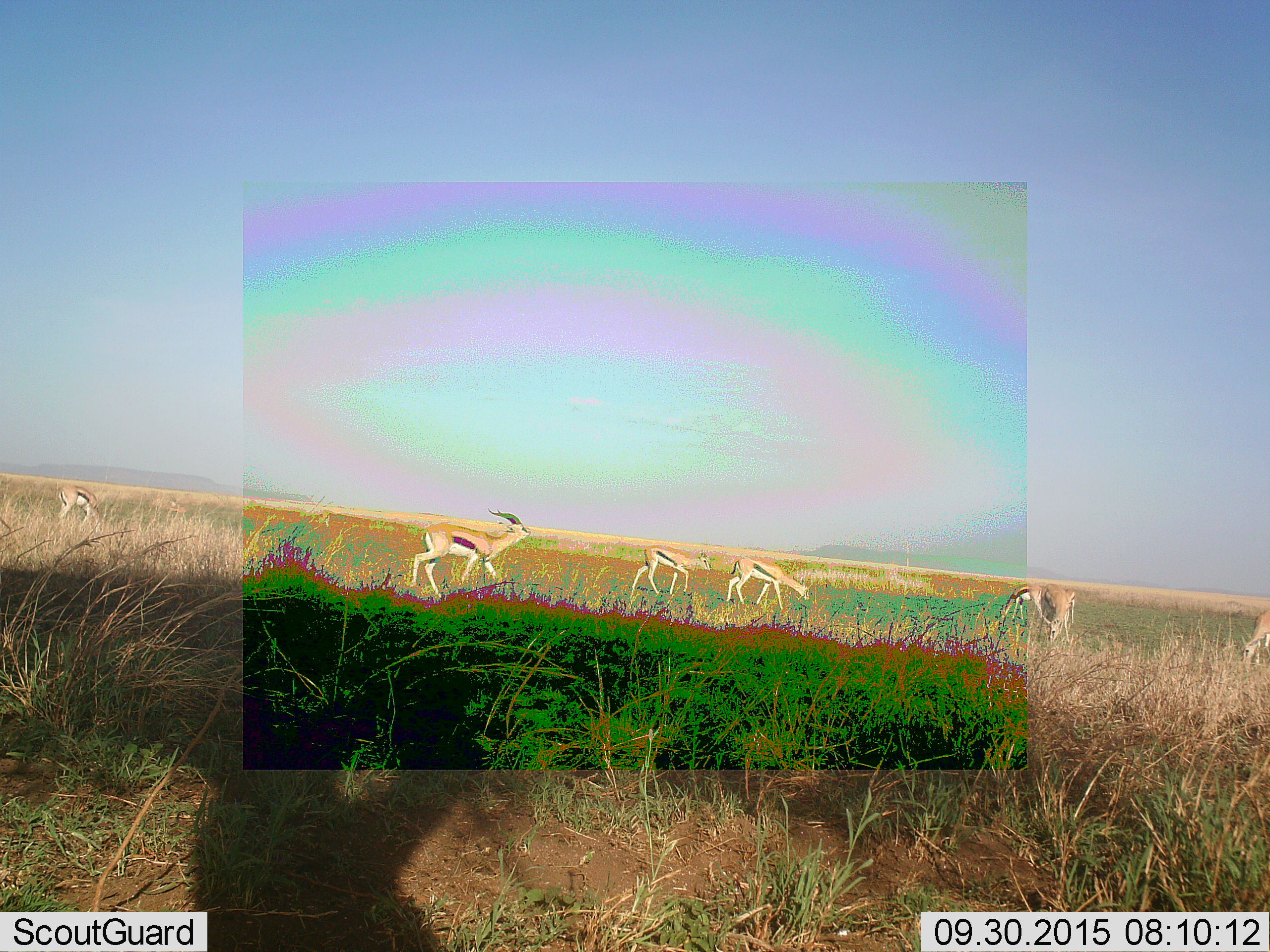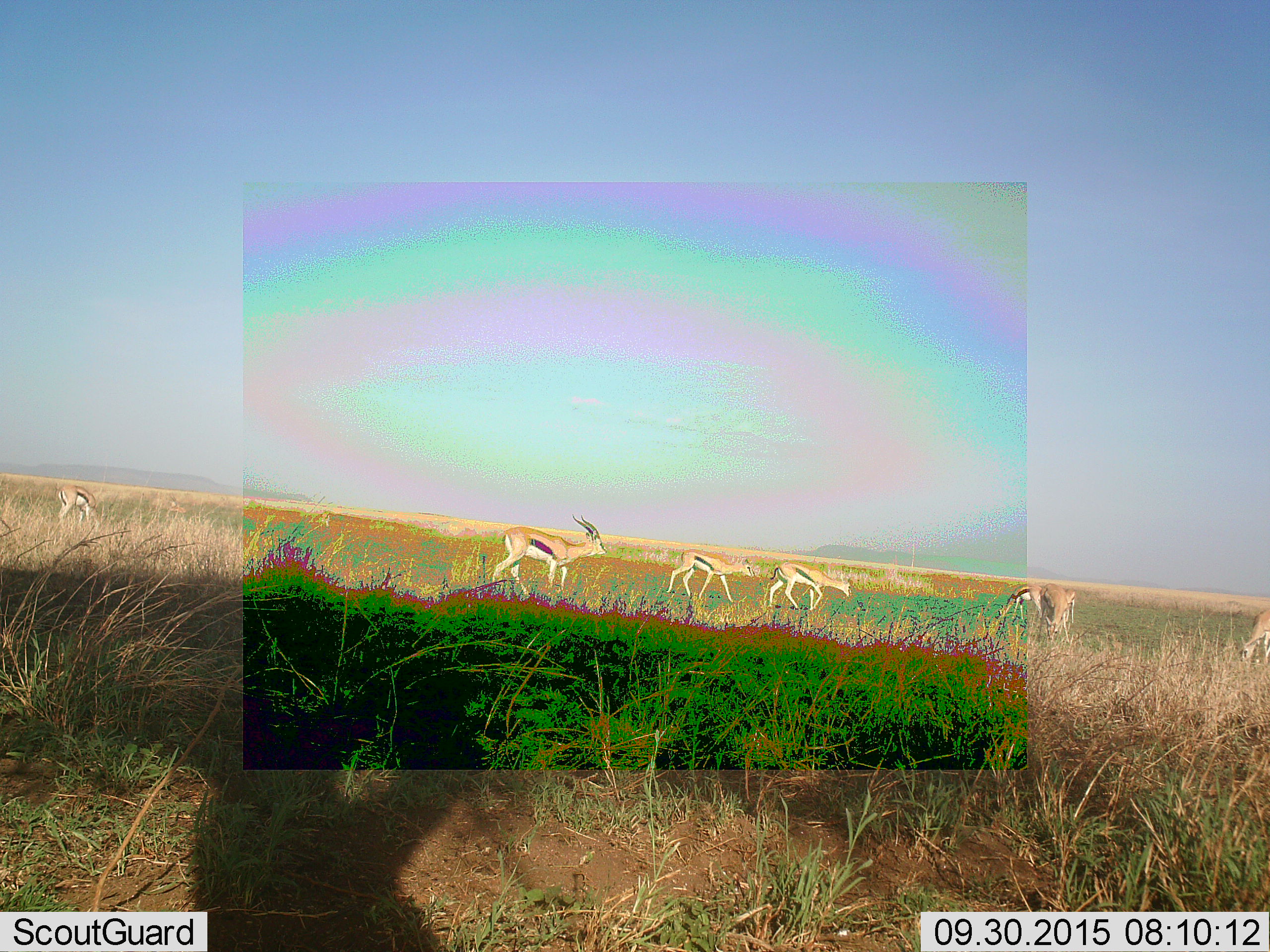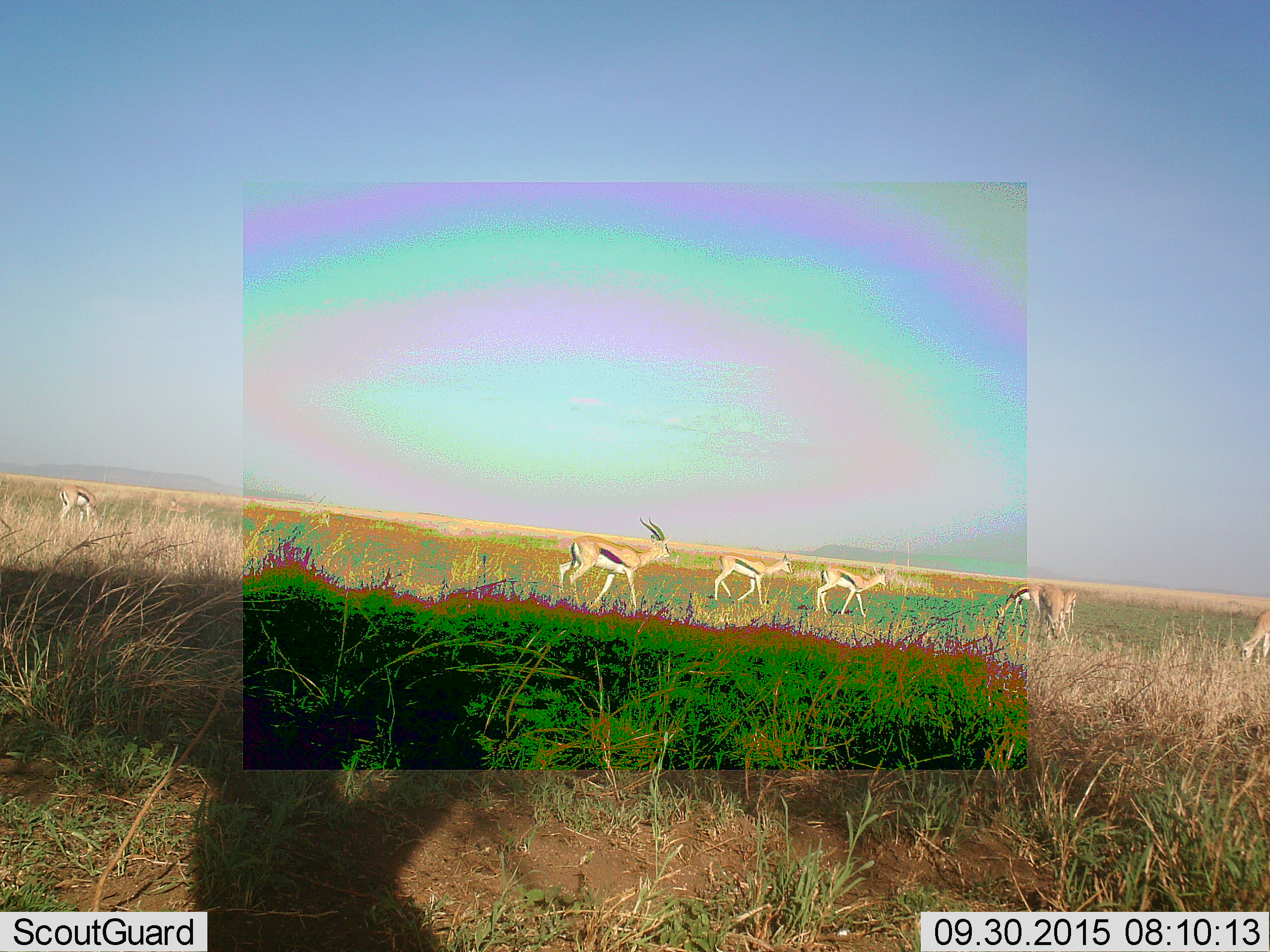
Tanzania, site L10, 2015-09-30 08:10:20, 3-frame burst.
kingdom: Animalia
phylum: Chordata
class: Mammalia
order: Artiodactyla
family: Bovidae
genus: Eudorcas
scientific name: Eudorcas thomsonii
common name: thomson's gazelle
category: gazellethomsons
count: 7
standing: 57%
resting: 0%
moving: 100%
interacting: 0%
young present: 29%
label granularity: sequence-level